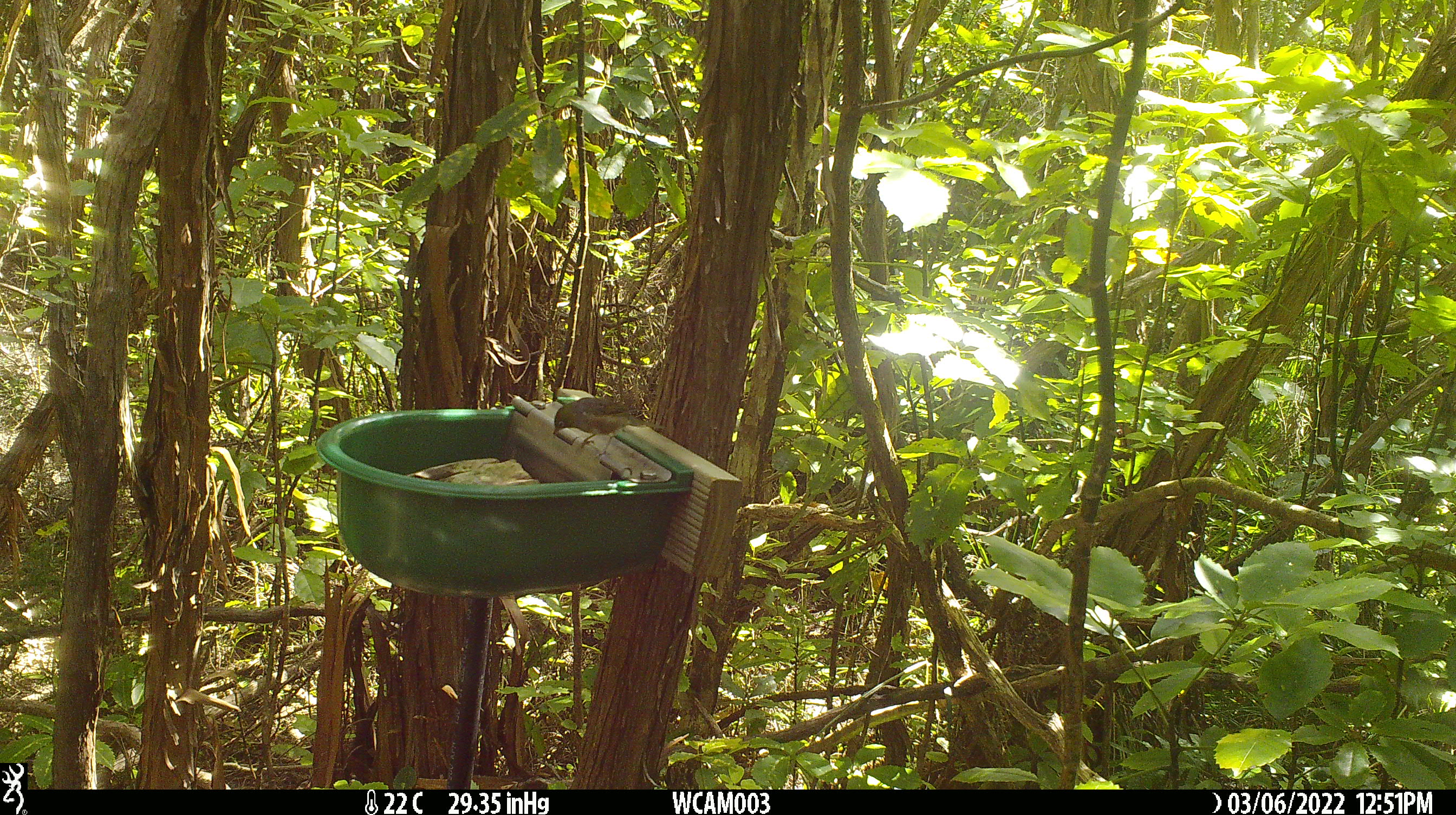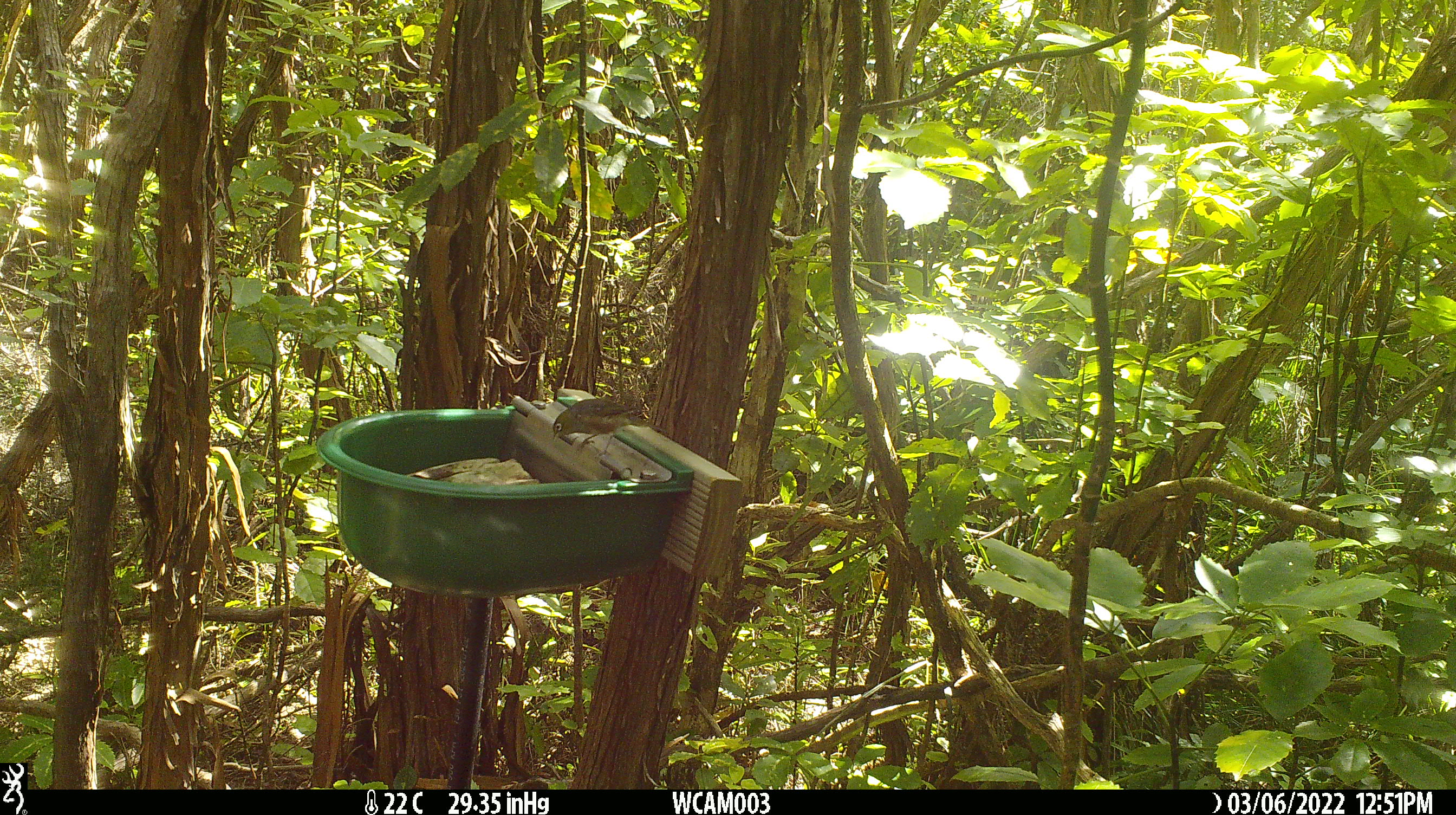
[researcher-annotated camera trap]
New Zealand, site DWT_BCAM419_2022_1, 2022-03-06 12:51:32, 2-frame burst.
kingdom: Animalia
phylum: Chordata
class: Aves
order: Passeriformes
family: Zosteropidae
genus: Zosterops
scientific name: Zosterops lateralis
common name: silvereye